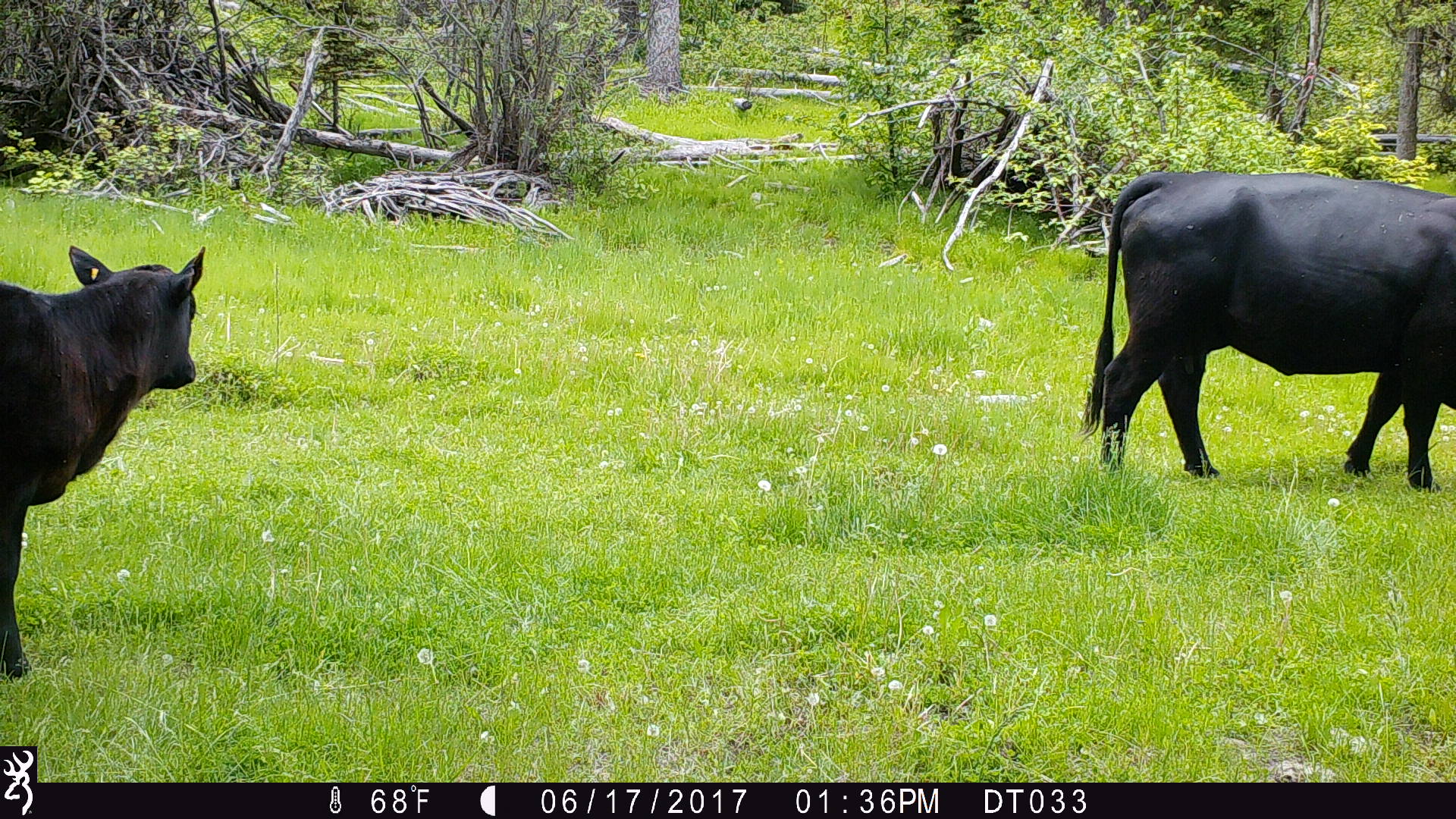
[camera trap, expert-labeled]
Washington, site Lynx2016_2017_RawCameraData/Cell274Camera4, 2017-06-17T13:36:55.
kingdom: Animalia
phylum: Chordata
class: Mammalia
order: Artiodactyla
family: Bovidae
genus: Bos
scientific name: Bos taurus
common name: domestic cattle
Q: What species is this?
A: Domestic cattle (Bos taurus).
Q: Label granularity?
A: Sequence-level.